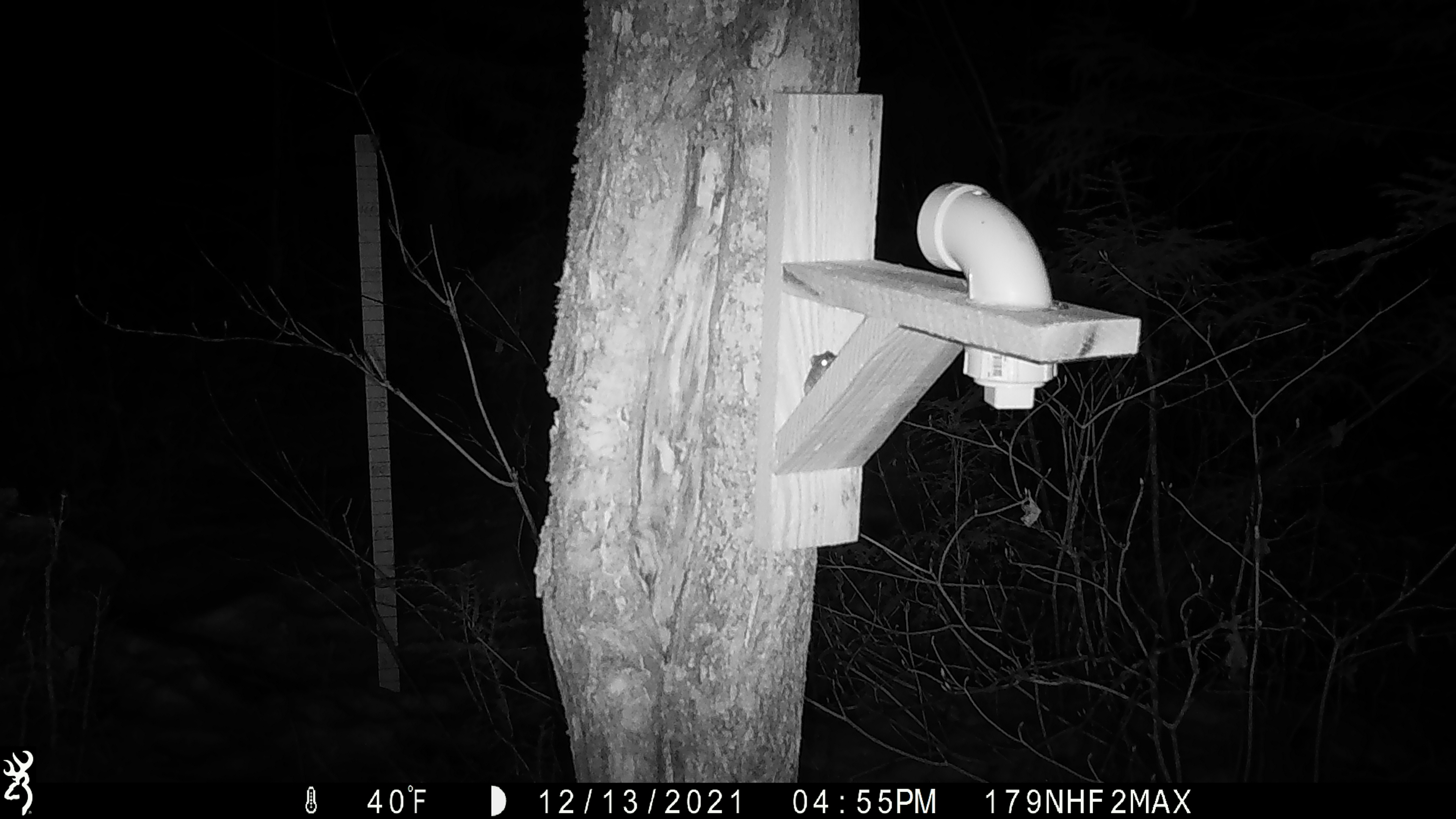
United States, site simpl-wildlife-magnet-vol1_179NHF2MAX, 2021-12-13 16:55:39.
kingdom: Animalia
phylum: Chordata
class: Mammalia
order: Rodentia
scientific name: Rodentia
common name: mouse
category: mouse sp.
Mouse sp. (mouse) (Rodentia).